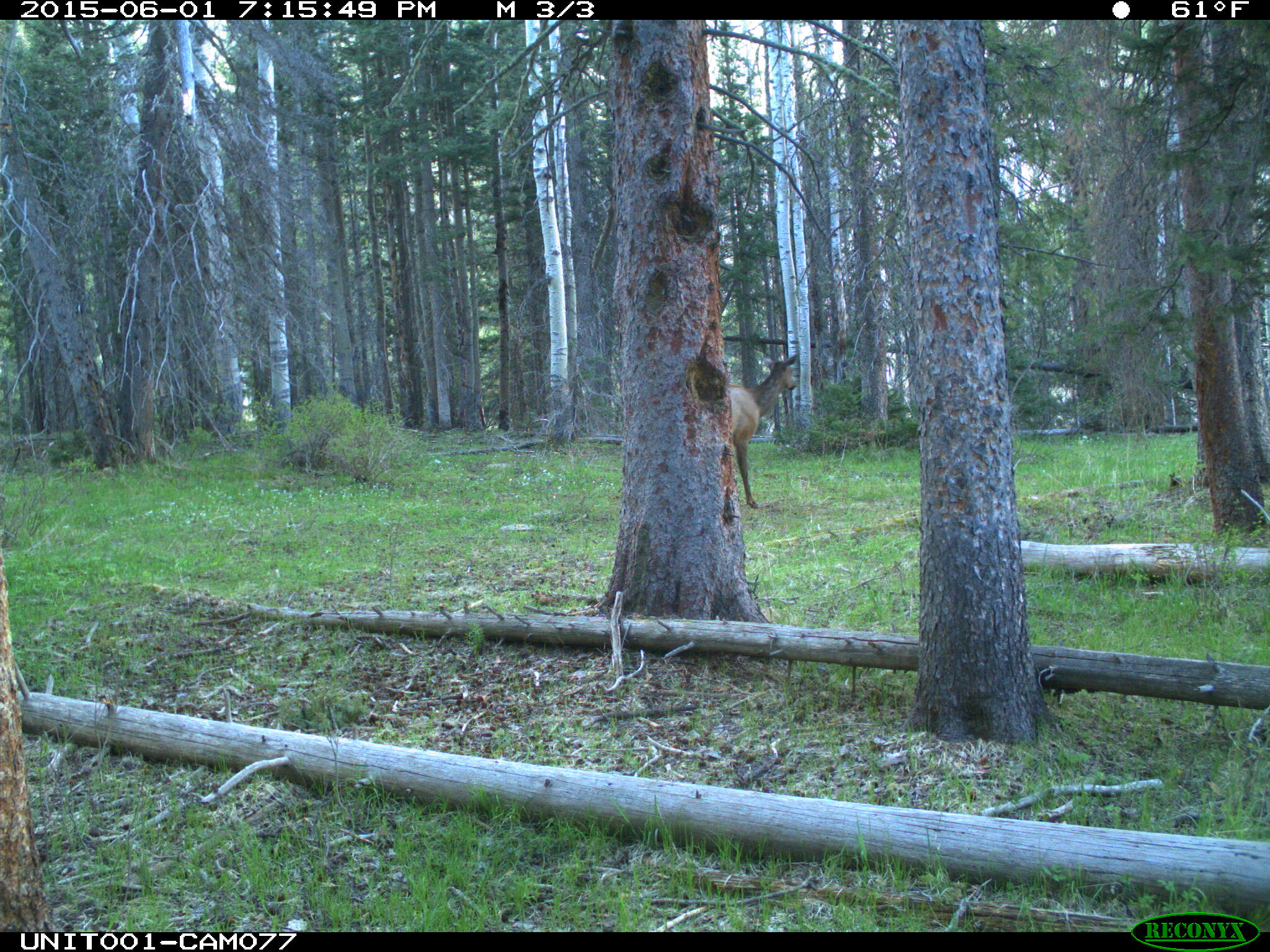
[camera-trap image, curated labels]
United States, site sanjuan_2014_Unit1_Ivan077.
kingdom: Animalia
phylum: Chordata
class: Mammalia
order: Artiodactyla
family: Cervidae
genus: Cervus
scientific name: Cervus elaphus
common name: red deer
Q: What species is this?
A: Cervus elaphus (red deer).